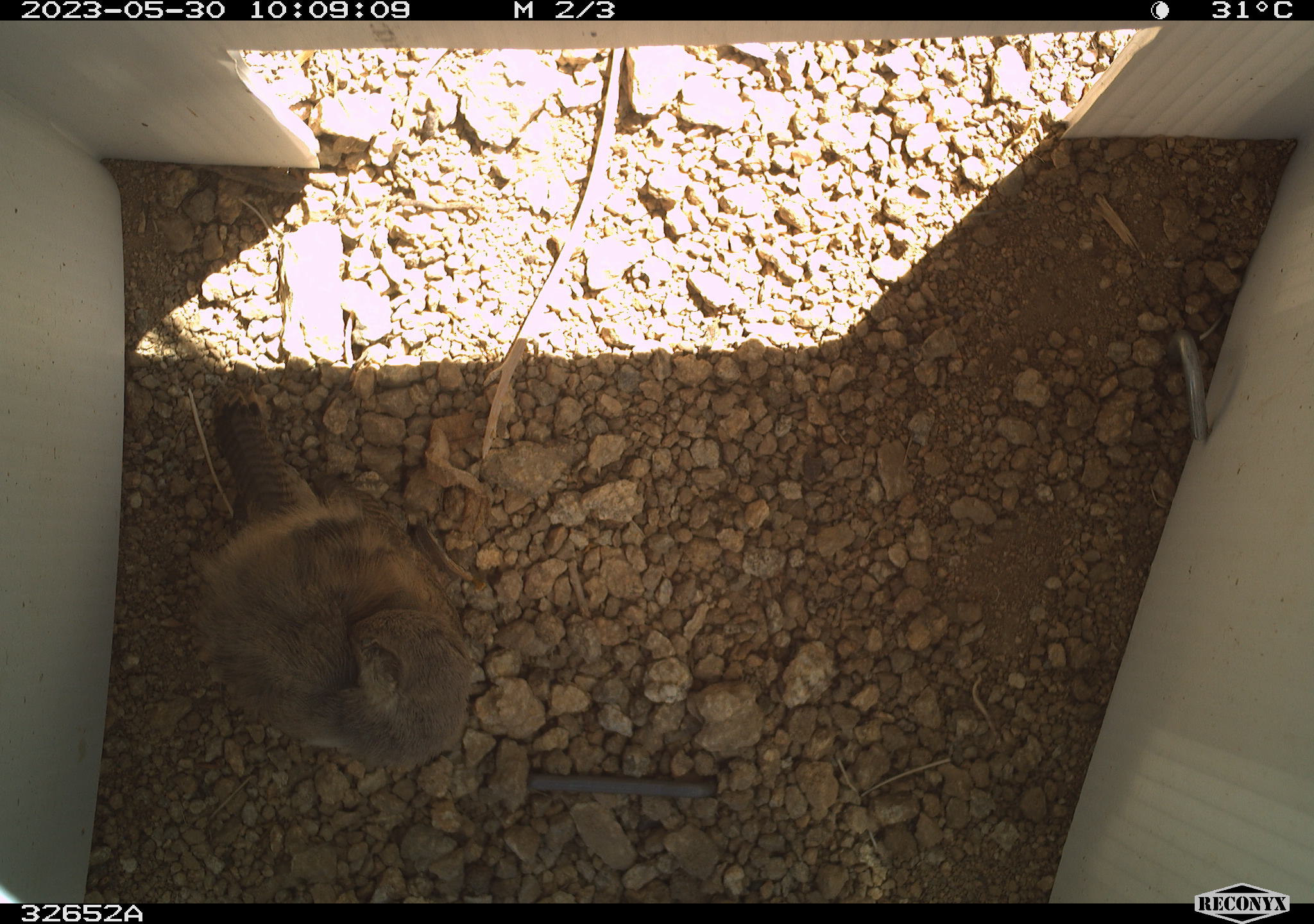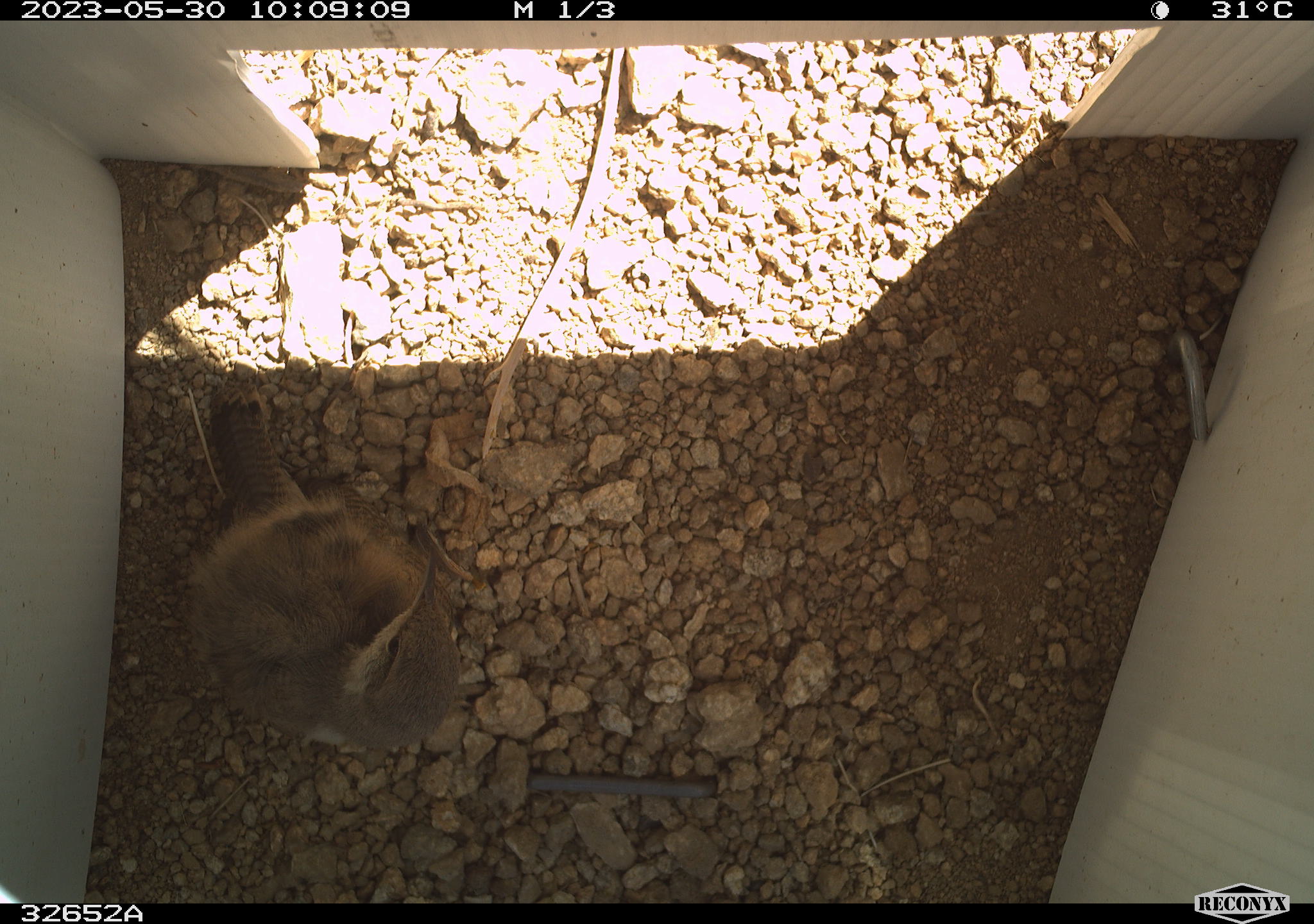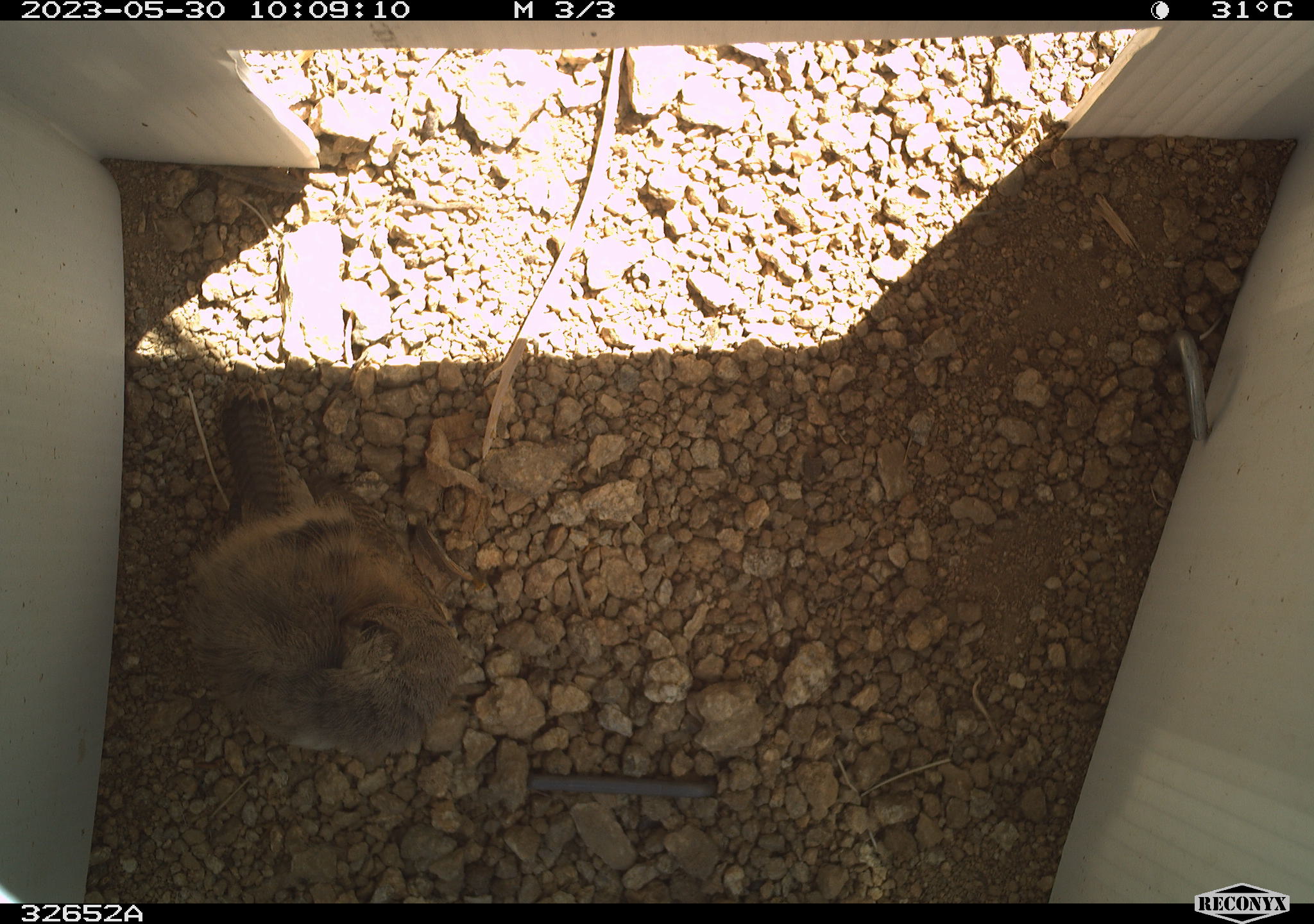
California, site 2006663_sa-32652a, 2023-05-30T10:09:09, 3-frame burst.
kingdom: Animalia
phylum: Chordata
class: Aves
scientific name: Aves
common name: bird